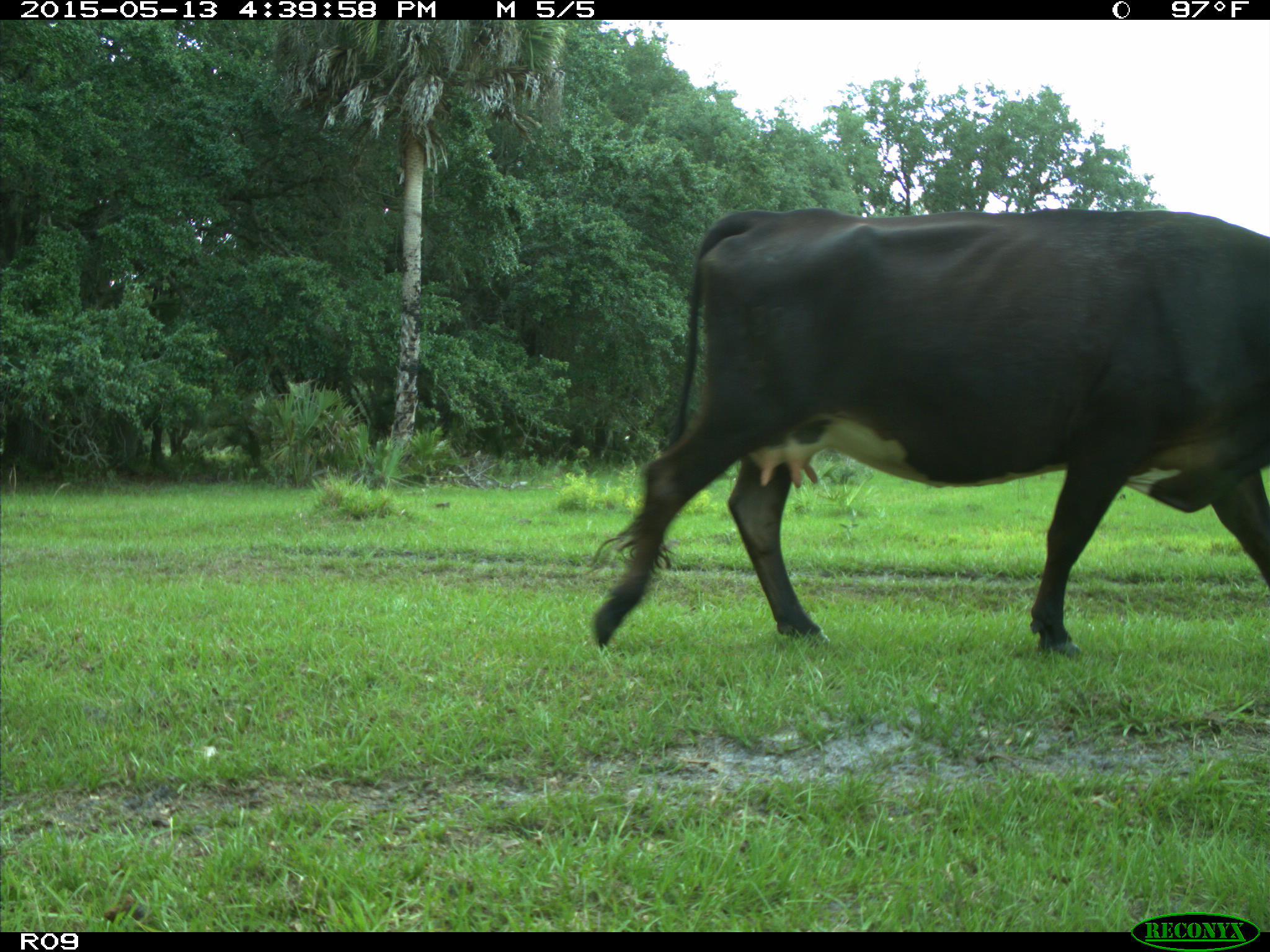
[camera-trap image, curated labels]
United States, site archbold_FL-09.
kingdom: Animalia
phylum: Chordata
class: Mammalia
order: Artiodactyla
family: Bovidae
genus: Bos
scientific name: Bos taurus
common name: domestic cow